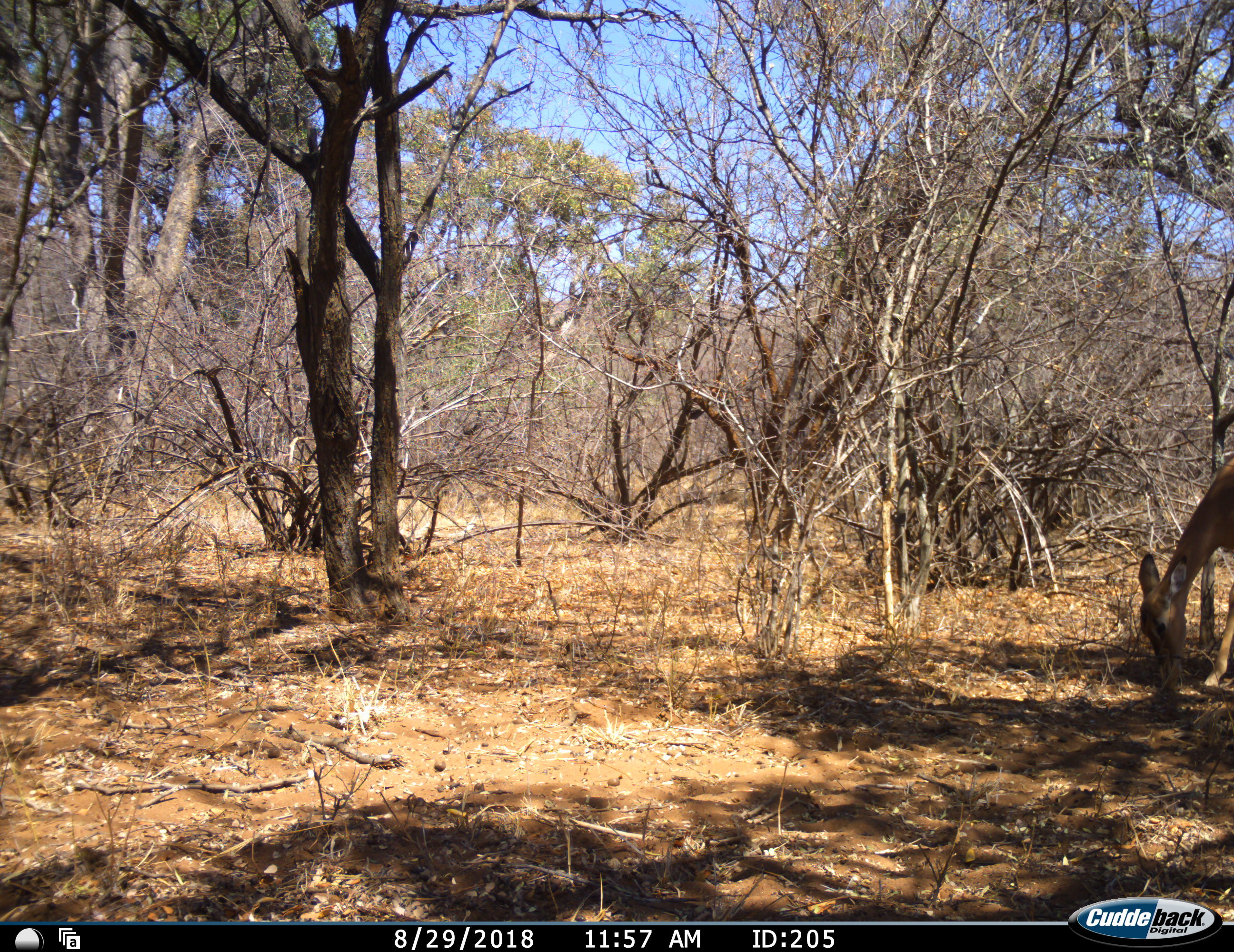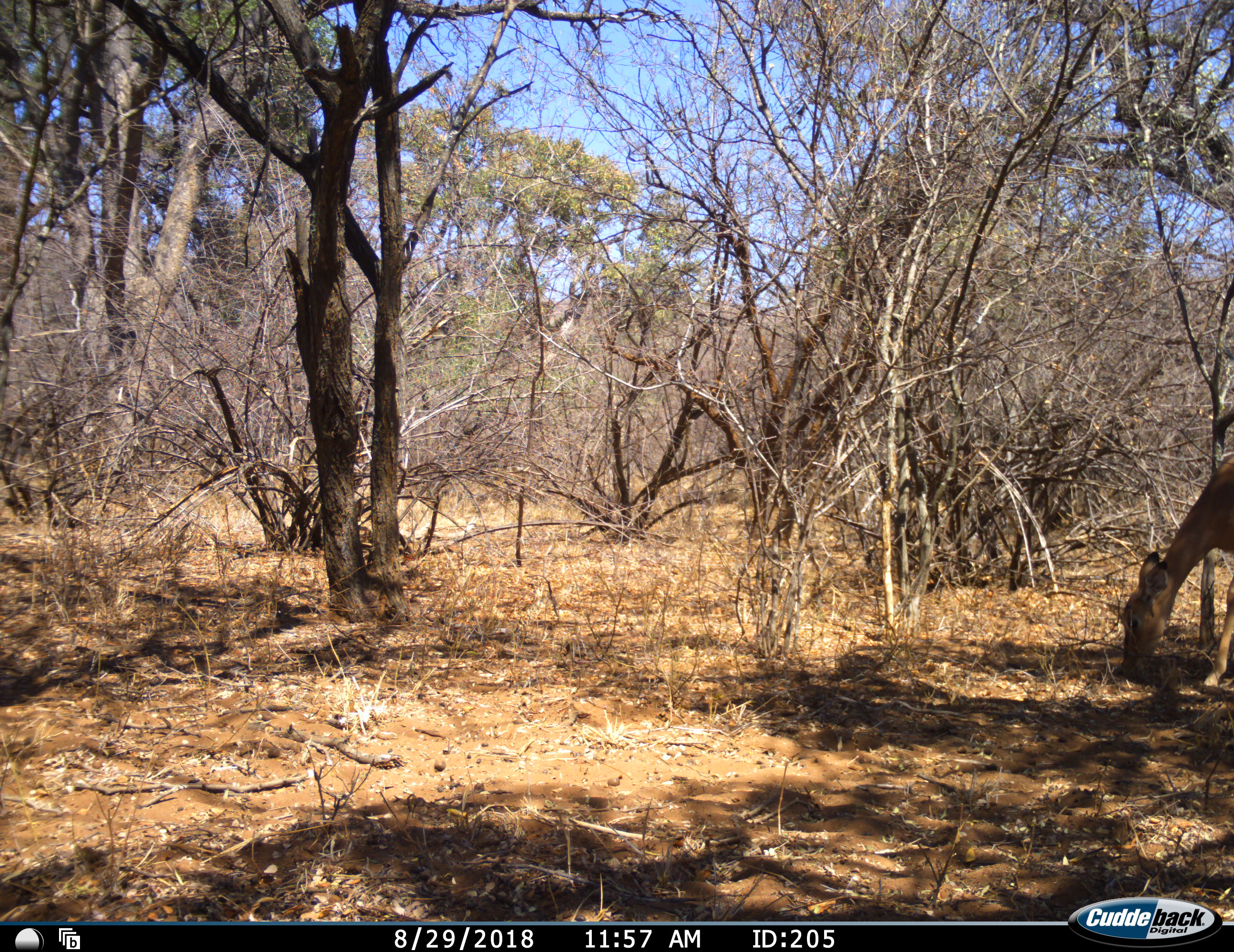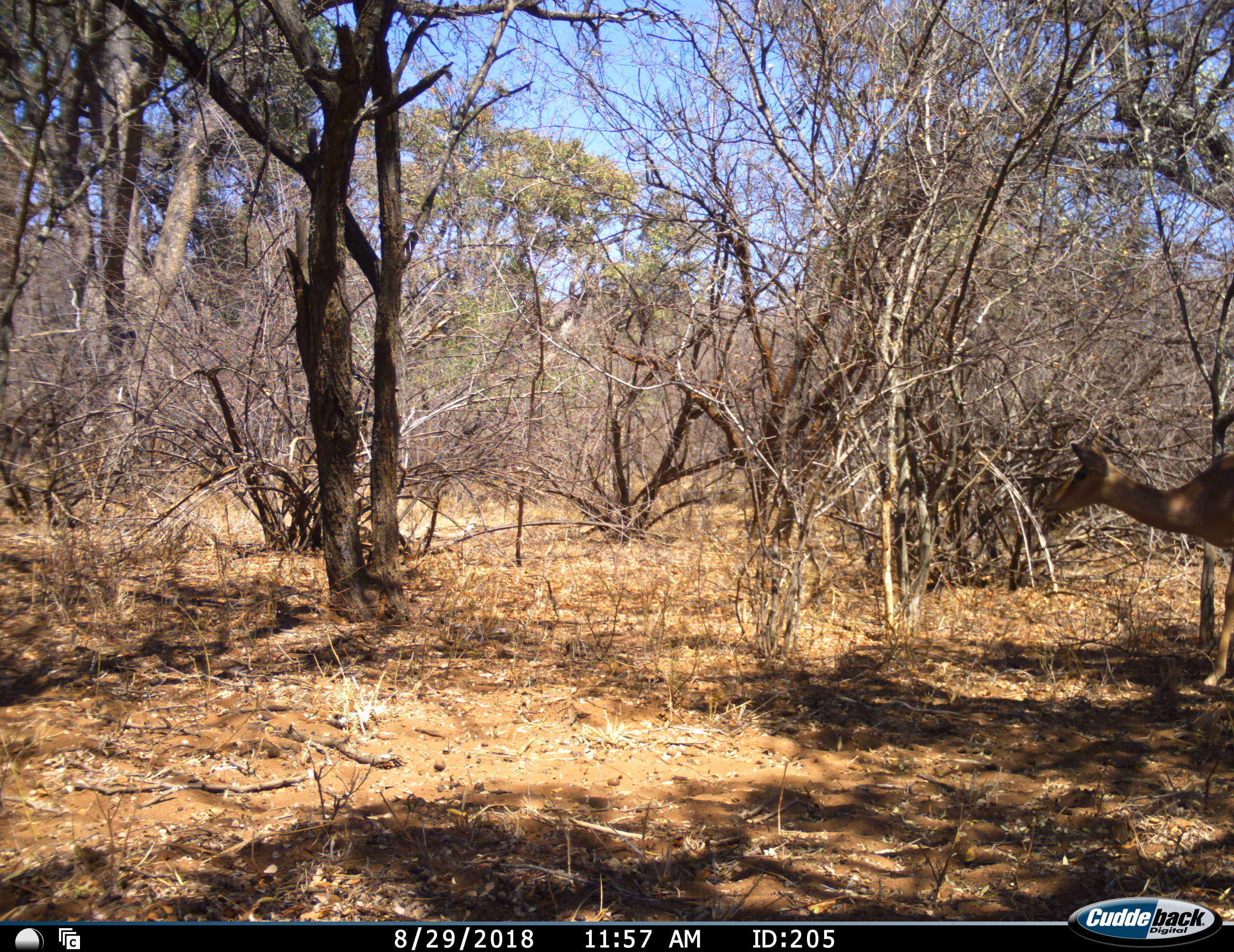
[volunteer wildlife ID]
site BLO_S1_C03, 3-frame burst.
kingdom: Animalia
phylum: Chordata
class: Mammalia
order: Artiodactyla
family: Bovidae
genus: Aepyceros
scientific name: Aepyceros melampus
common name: impala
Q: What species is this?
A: Impala (Aepyceros melampus).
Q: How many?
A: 1.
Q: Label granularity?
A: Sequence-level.